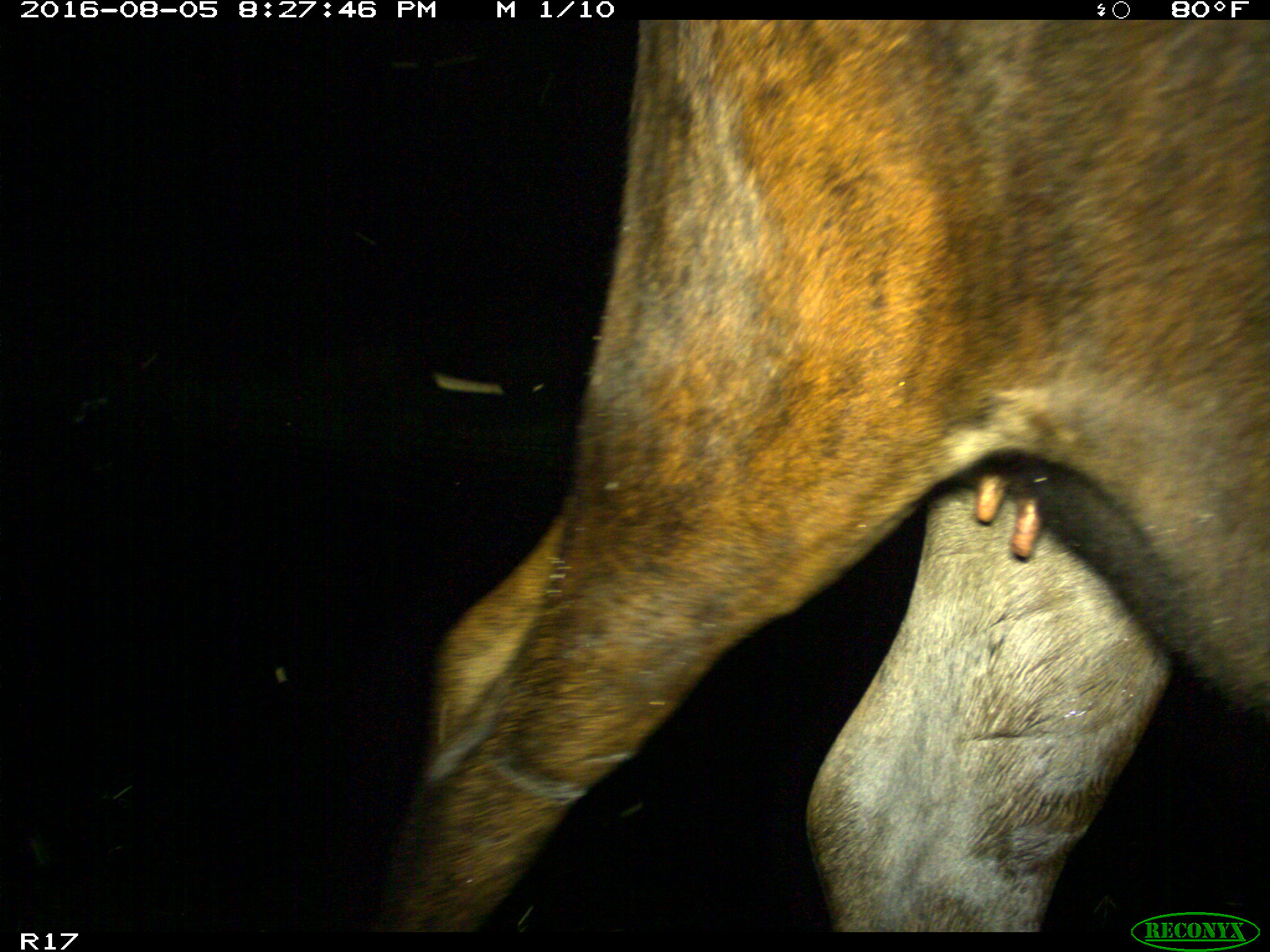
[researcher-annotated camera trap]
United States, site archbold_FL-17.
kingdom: Animalia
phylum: Chordata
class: Mammalia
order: Artiodactyla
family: Bovidae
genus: Bos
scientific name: Bos taurus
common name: domestic cow